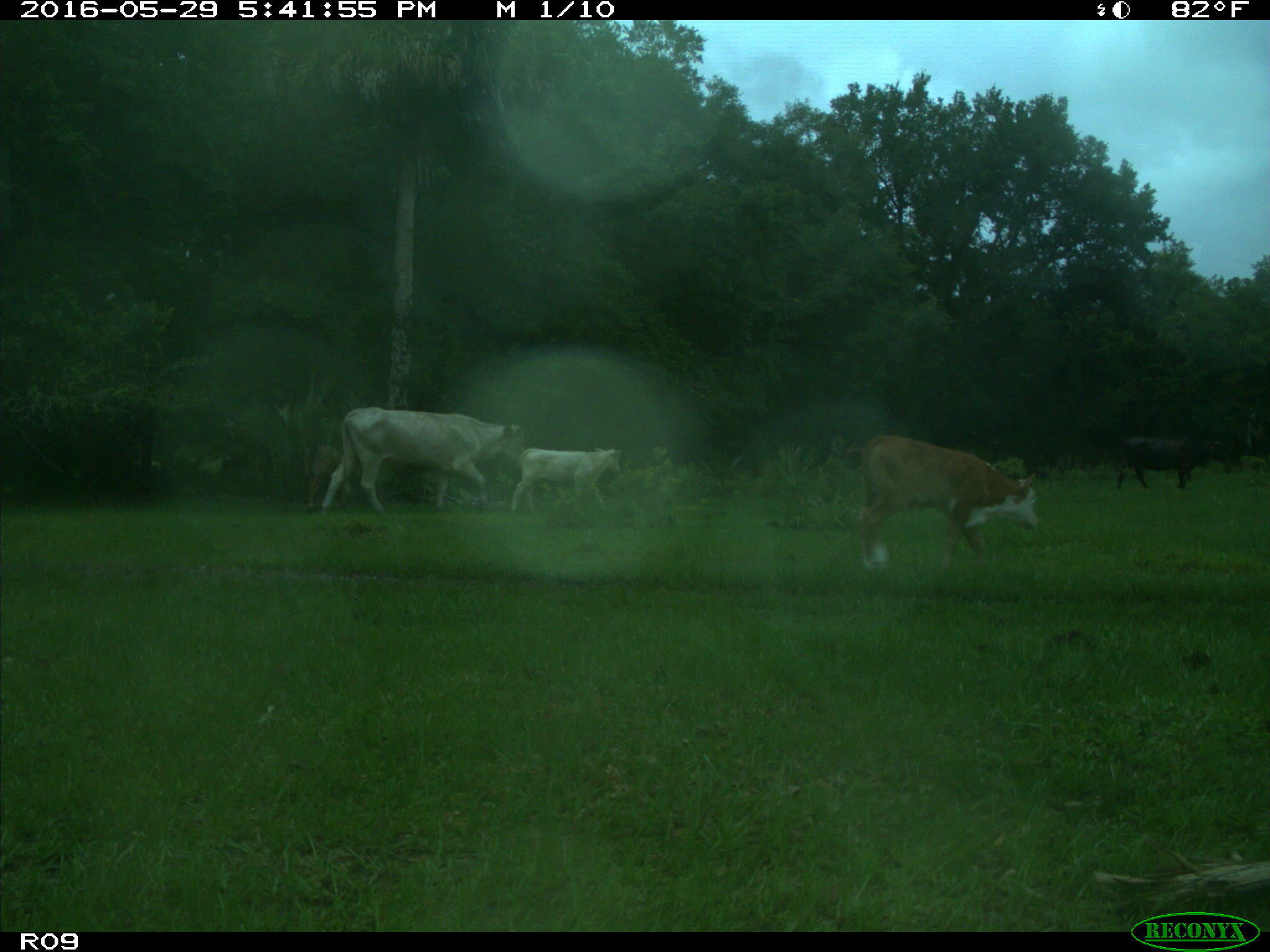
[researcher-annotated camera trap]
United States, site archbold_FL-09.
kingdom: Animalia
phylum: Chordata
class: Mammalia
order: Artiodactyla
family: Bovidae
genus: Bos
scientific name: Bos taurus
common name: domestic cow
Bos taurus (domestic cow).